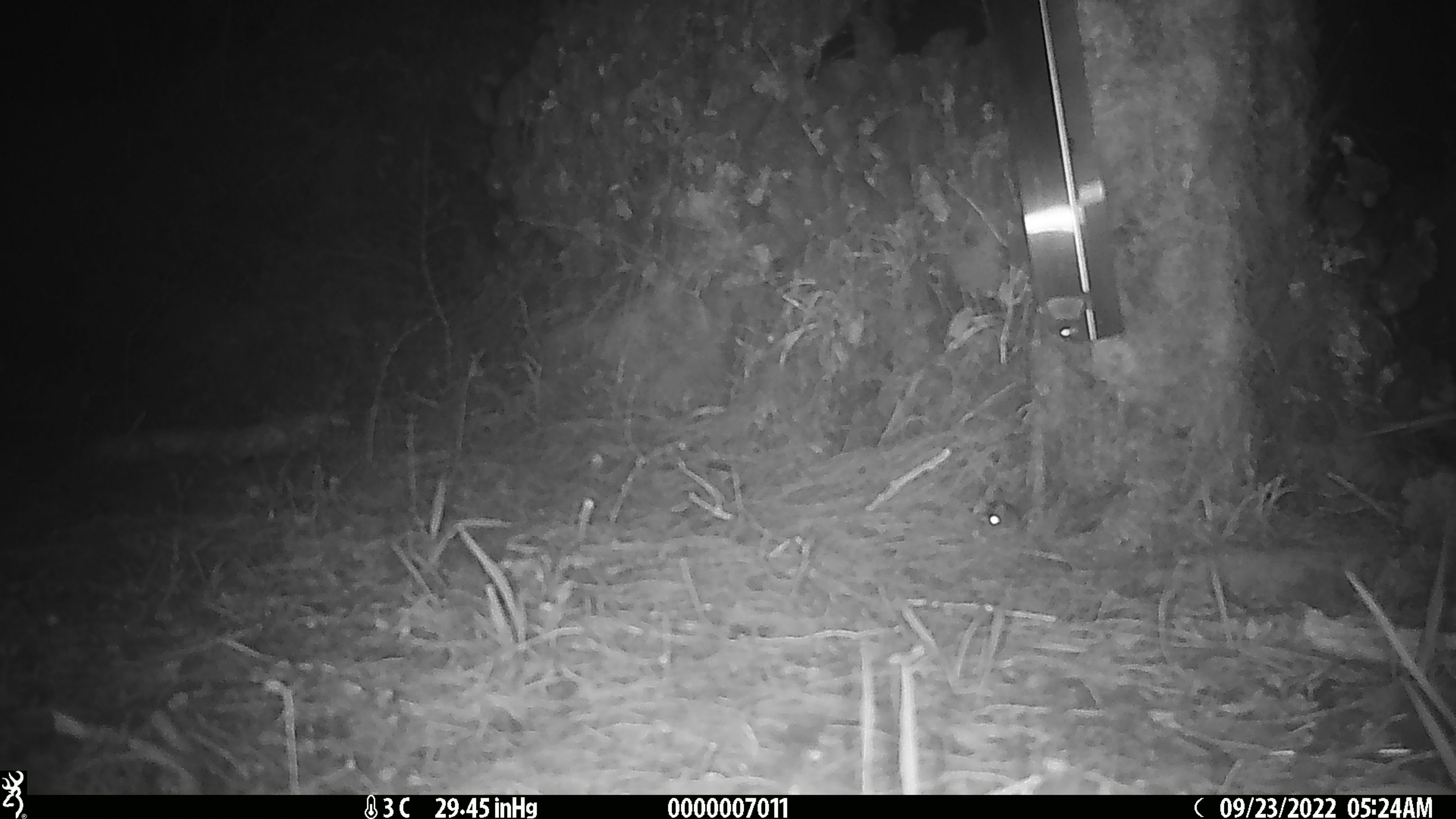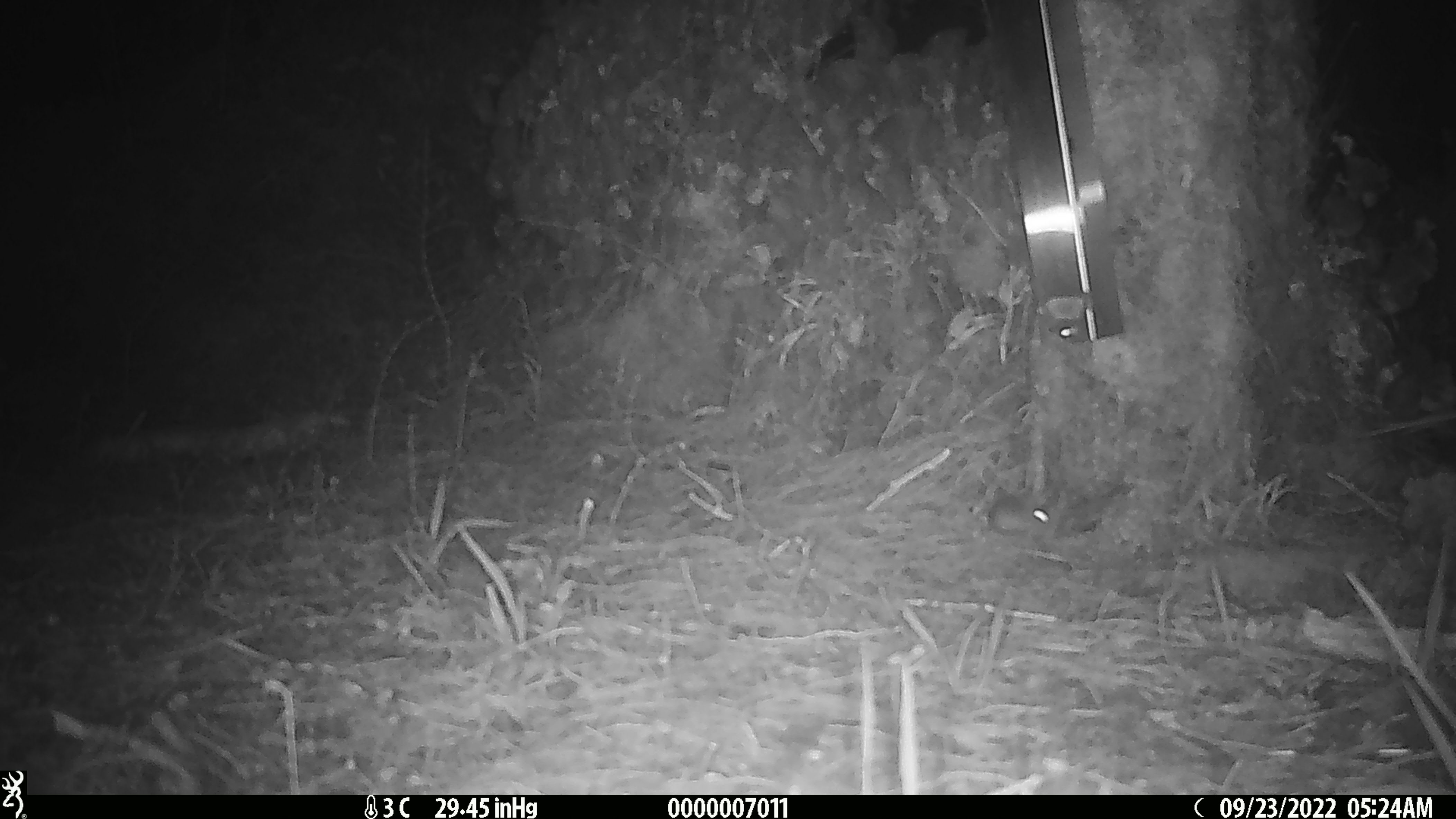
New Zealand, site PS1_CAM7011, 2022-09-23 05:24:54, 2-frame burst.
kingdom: Animalia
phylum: Chordata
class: Mammalia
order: Rodentia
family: Muridae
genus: Mus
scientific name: Mus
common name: mouse